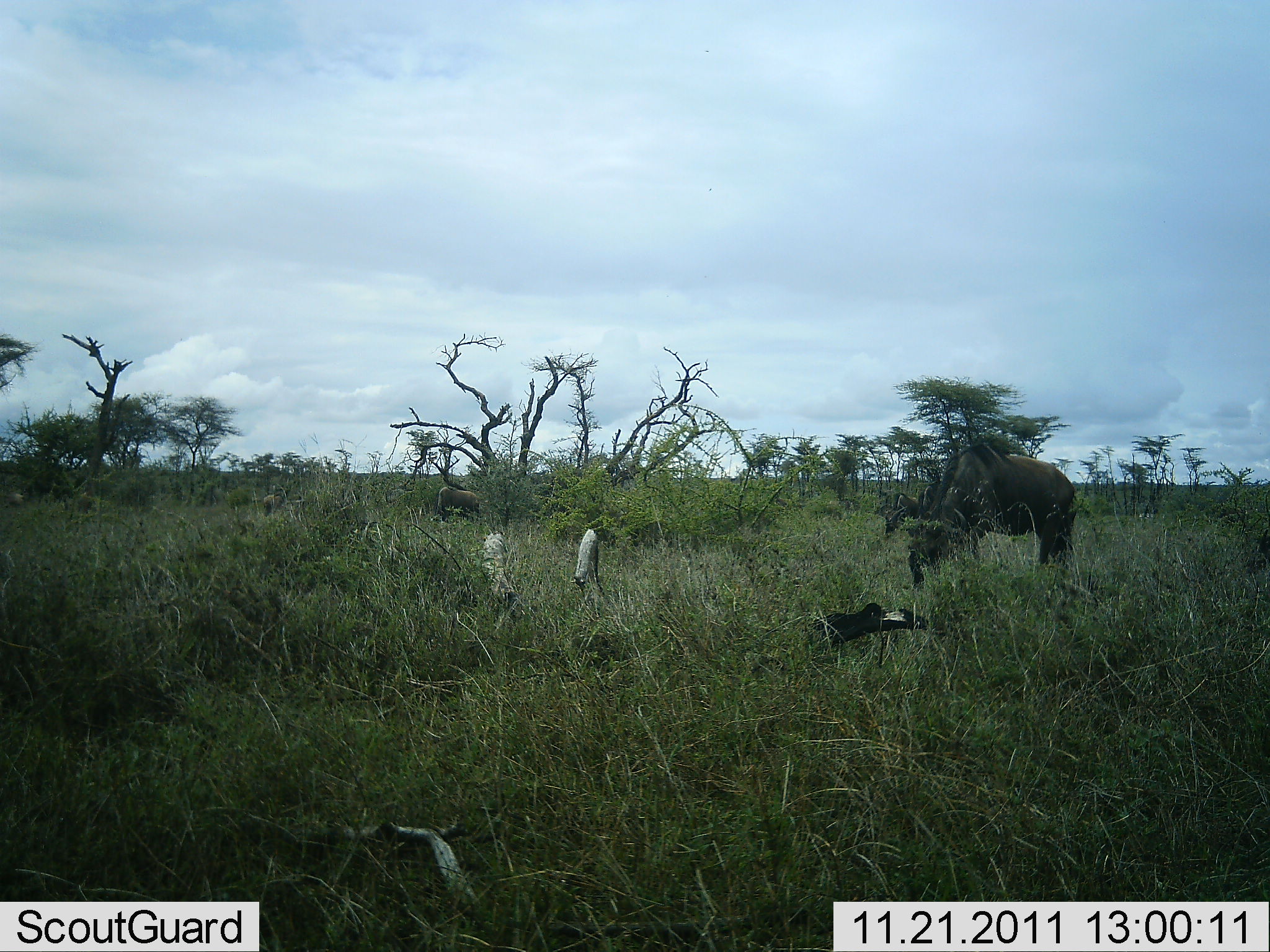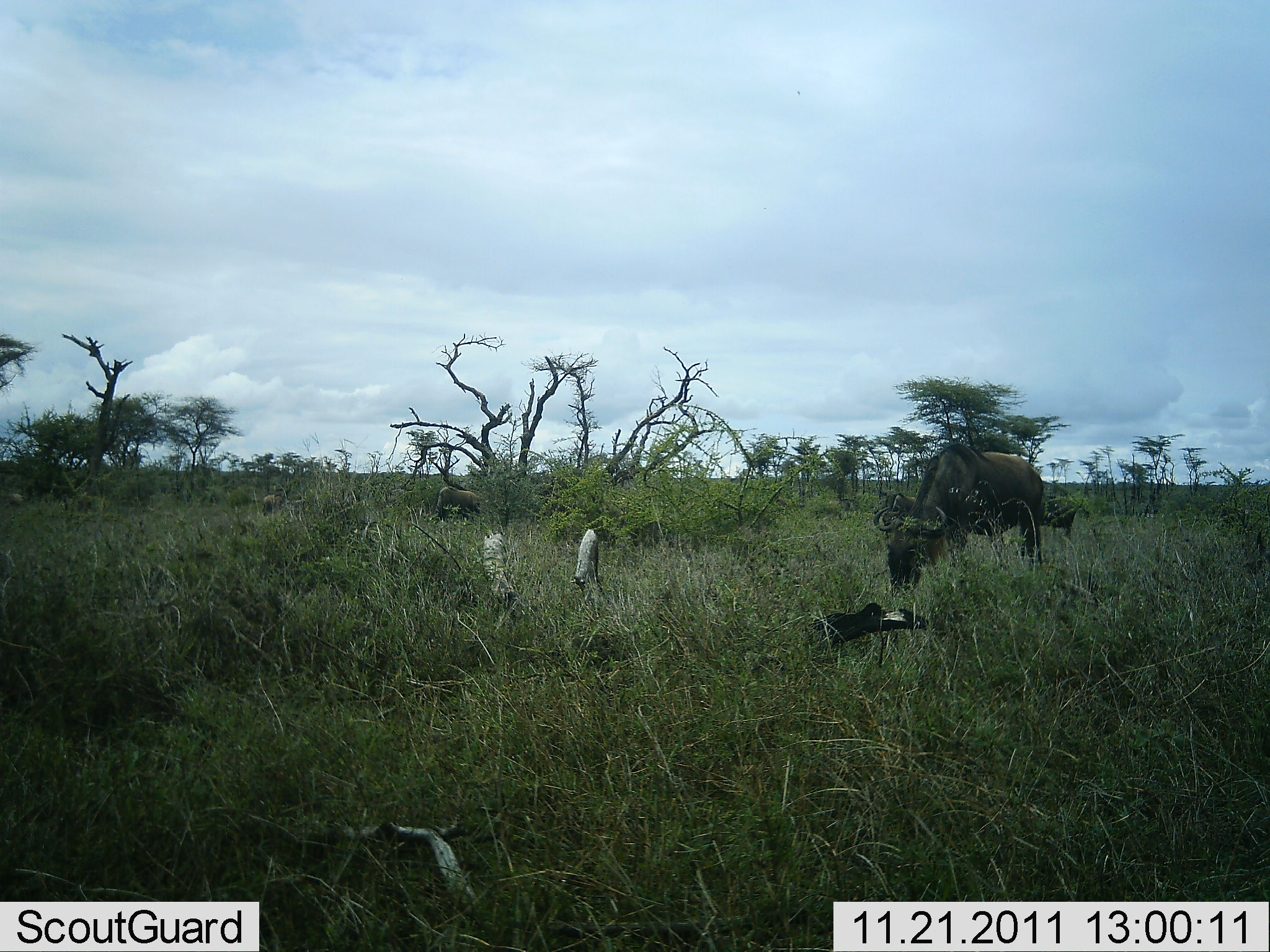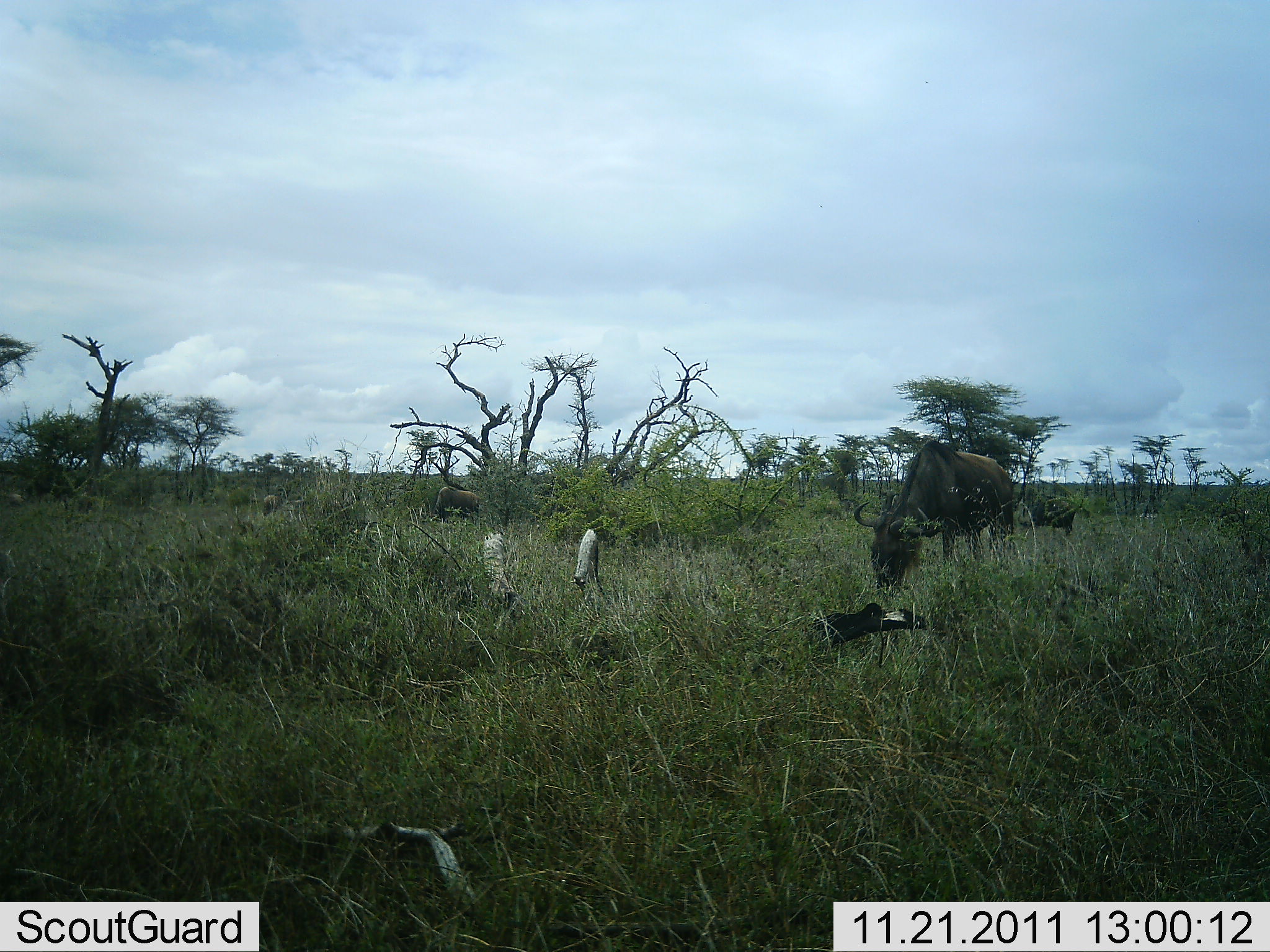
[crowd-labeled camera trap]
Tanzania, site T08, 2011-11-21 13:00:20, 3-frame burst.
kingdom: Animalia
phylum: Chordata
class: Mammalia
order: Artiodactyla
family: Bovidae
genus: Connochaetes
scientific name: Connochaetes taurinus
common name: blue wildebeest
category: wildebeest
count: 2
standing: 25%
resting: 0%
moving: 25%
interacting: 0%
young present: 0%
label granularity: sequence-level